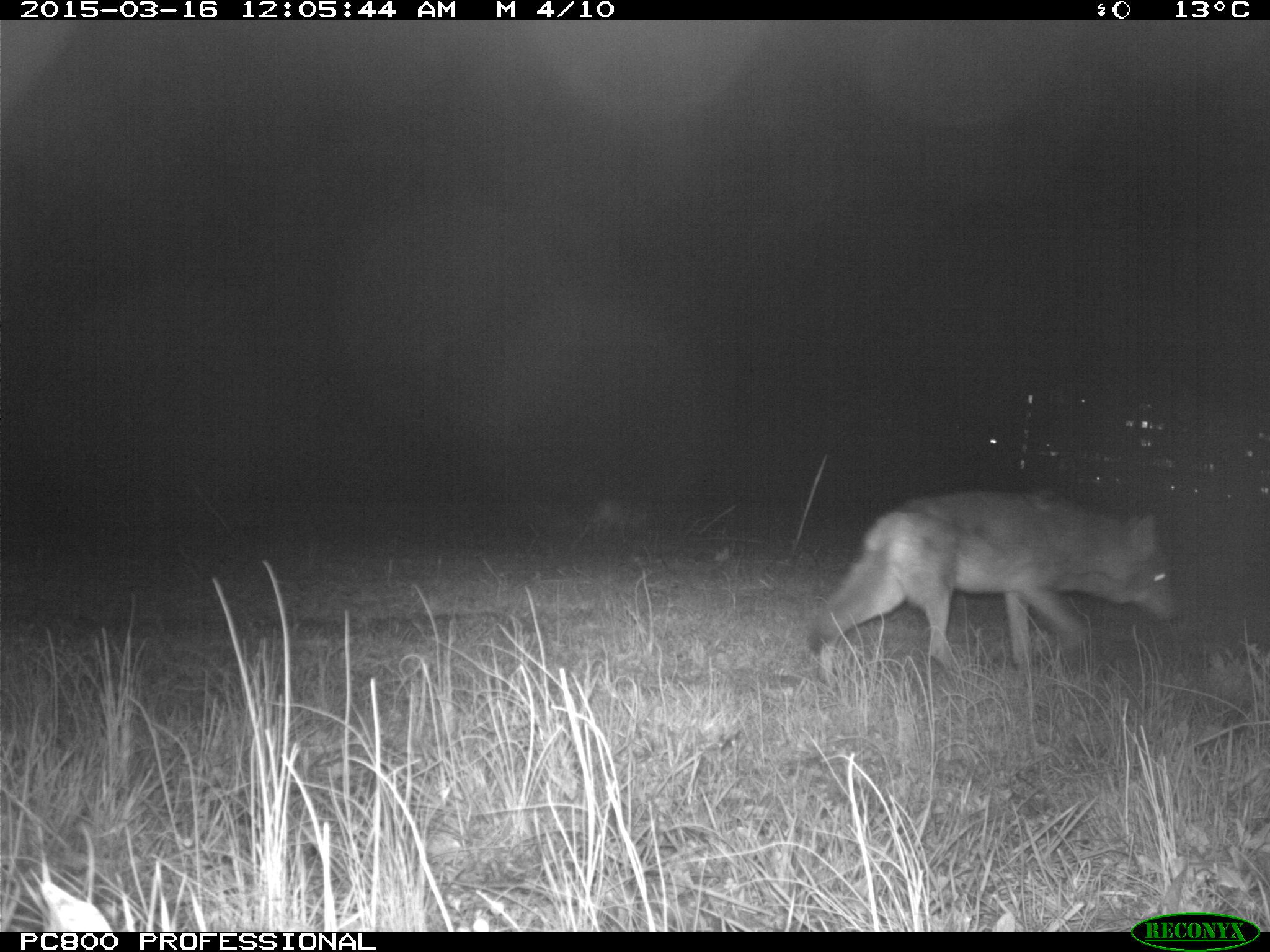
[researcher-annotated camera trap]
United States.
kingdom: Animalia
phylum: Chordata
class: Mammalia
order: Carnivora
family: Canidae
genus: Canis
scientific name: Canis latrans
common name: coyote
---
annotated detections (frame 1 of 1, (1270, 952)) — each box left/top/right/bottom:
Coyote: 810/471/1177/692